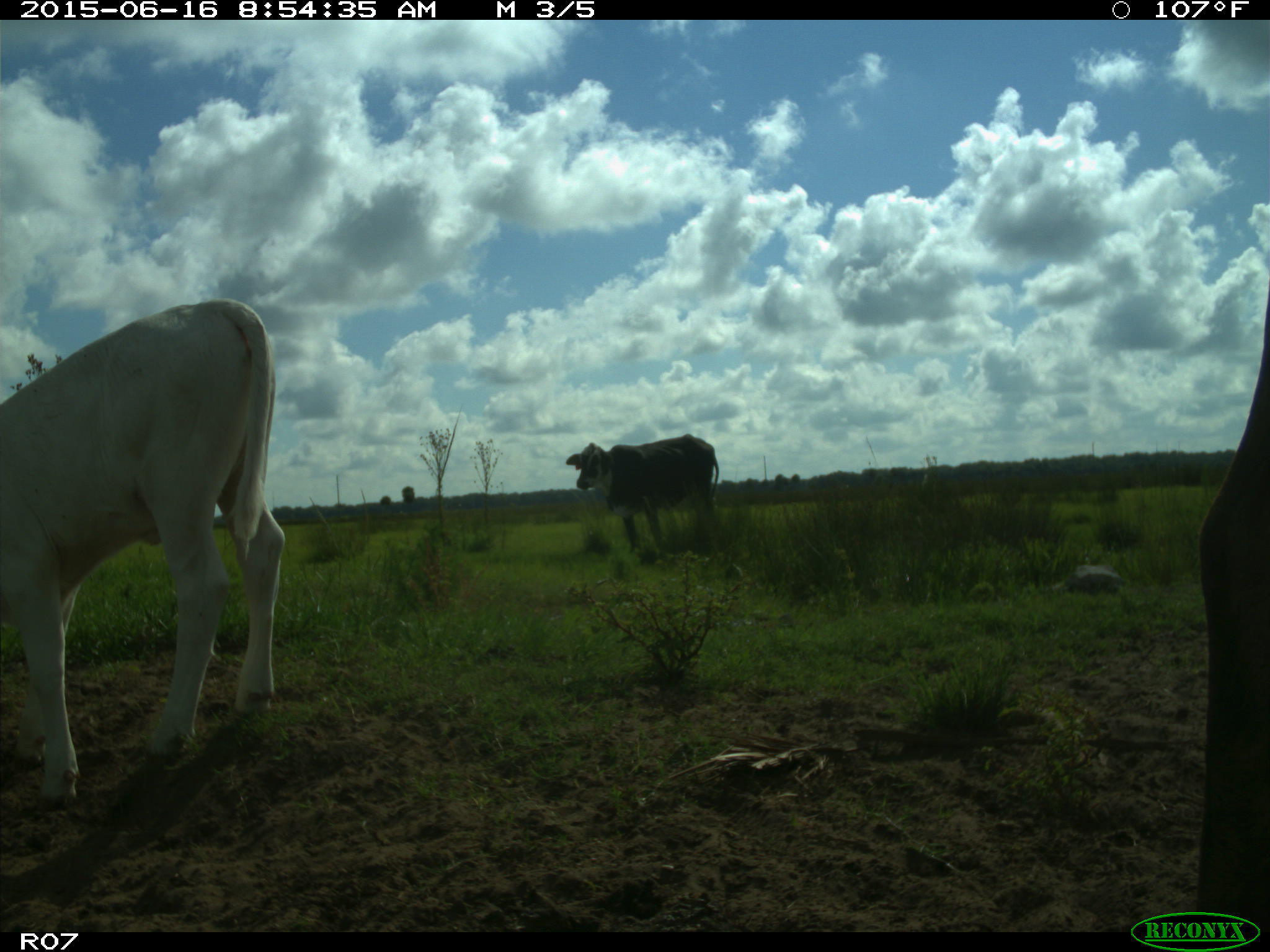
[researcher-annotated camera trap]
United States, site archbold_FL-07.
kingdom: Animalia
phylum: Chordata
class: Mammalia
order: Artiodactyla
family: Bovidae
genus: Bos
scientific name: Bos taurus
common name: domestic cow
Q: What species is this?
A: Bos taurus (domestic cow).